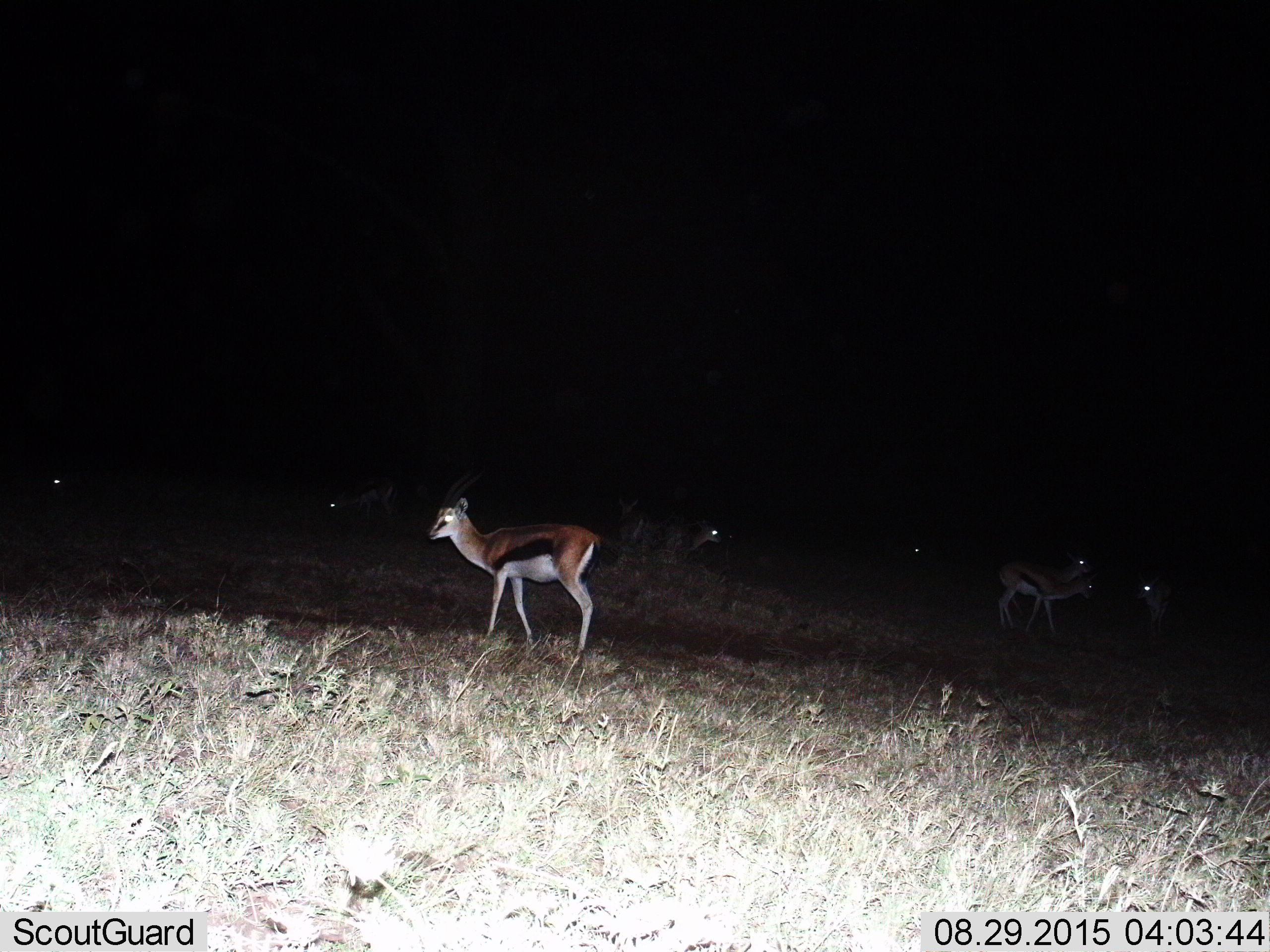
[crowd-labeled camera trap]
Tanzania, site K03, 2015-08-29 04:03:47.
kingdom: Animalia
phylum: Chordata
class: Mammalia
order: Artiodactyla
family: Bovidae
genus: Eudorcas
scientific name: Eudorcas thomsonii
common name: thomson's gazelle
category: gazellethomsons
Gazellethomsons (thomson's gazelle) (Eudorcas thomsonii), count 8. Behavior (volunteer vote fractions): standing 67%, resting 0%, moving 67%, interacting 0%. Young present (vote fraction): 0%. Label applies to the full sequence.